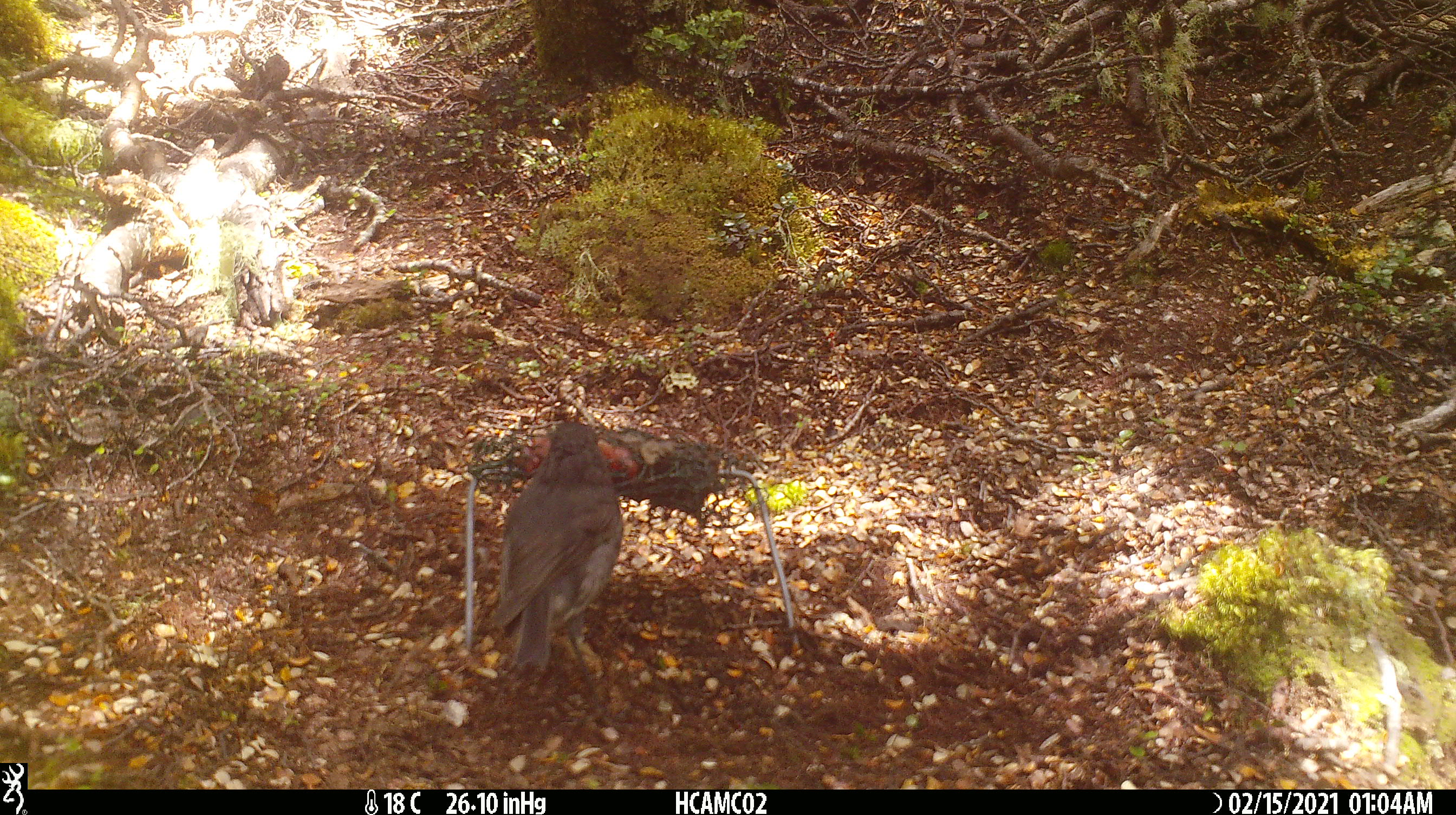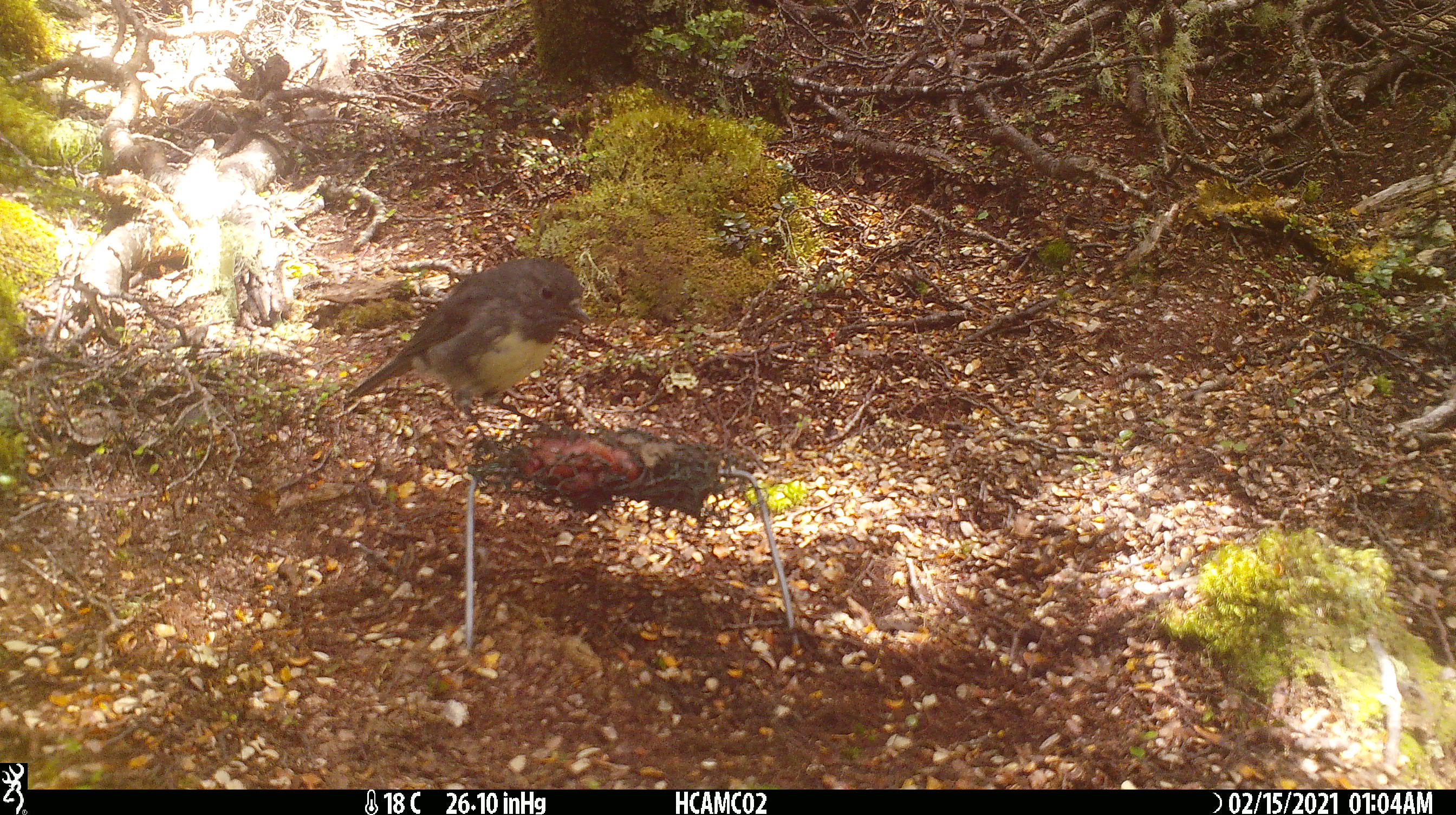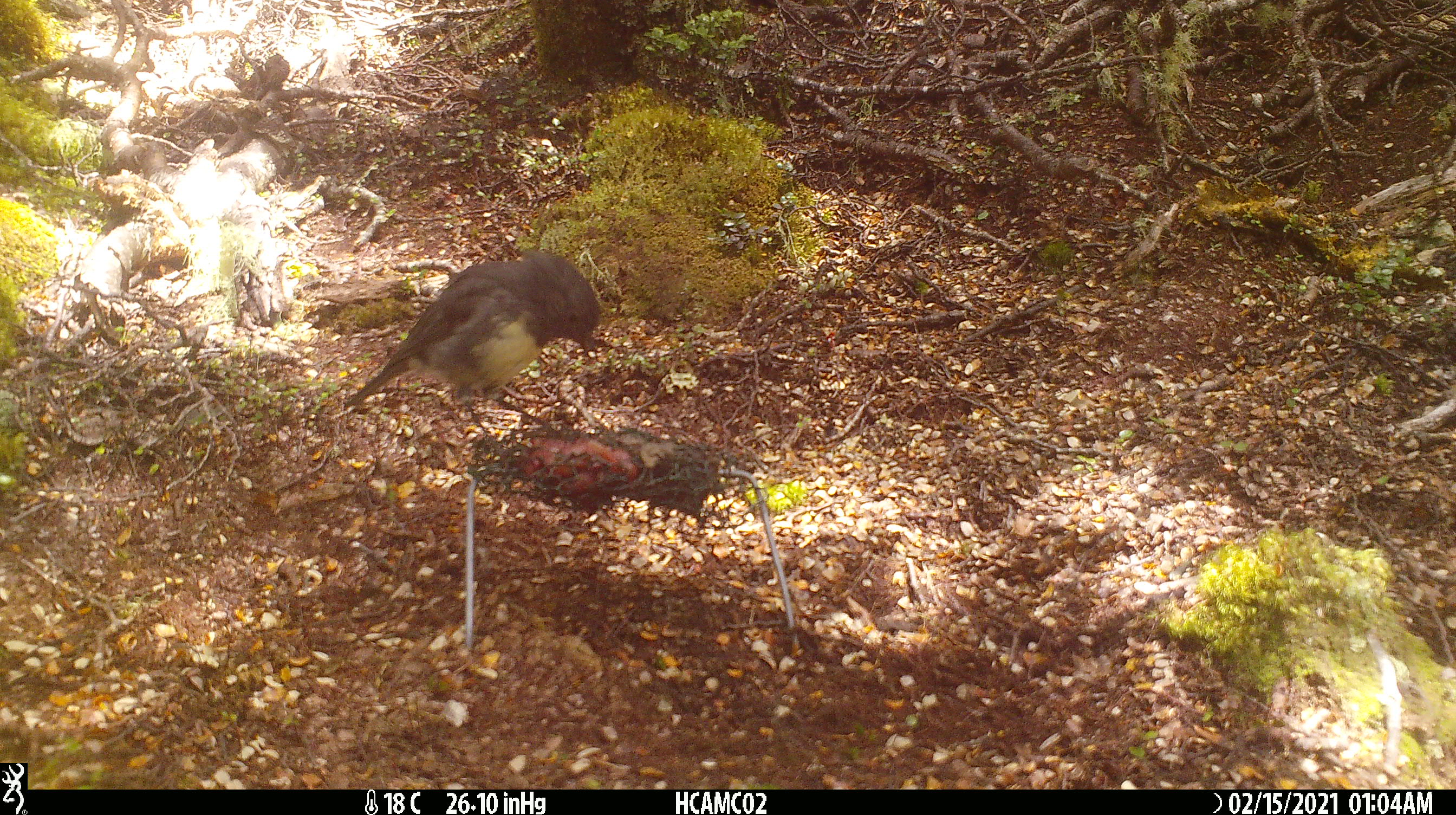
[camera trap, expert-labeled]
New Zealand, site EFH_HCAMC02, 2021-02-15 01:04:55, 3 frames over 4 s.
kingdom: Animalia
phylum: Chordata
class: Aves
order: Passeriformes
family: Petroicidae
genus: Petroica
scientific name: Petroica australis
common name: new zealand robin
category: robin